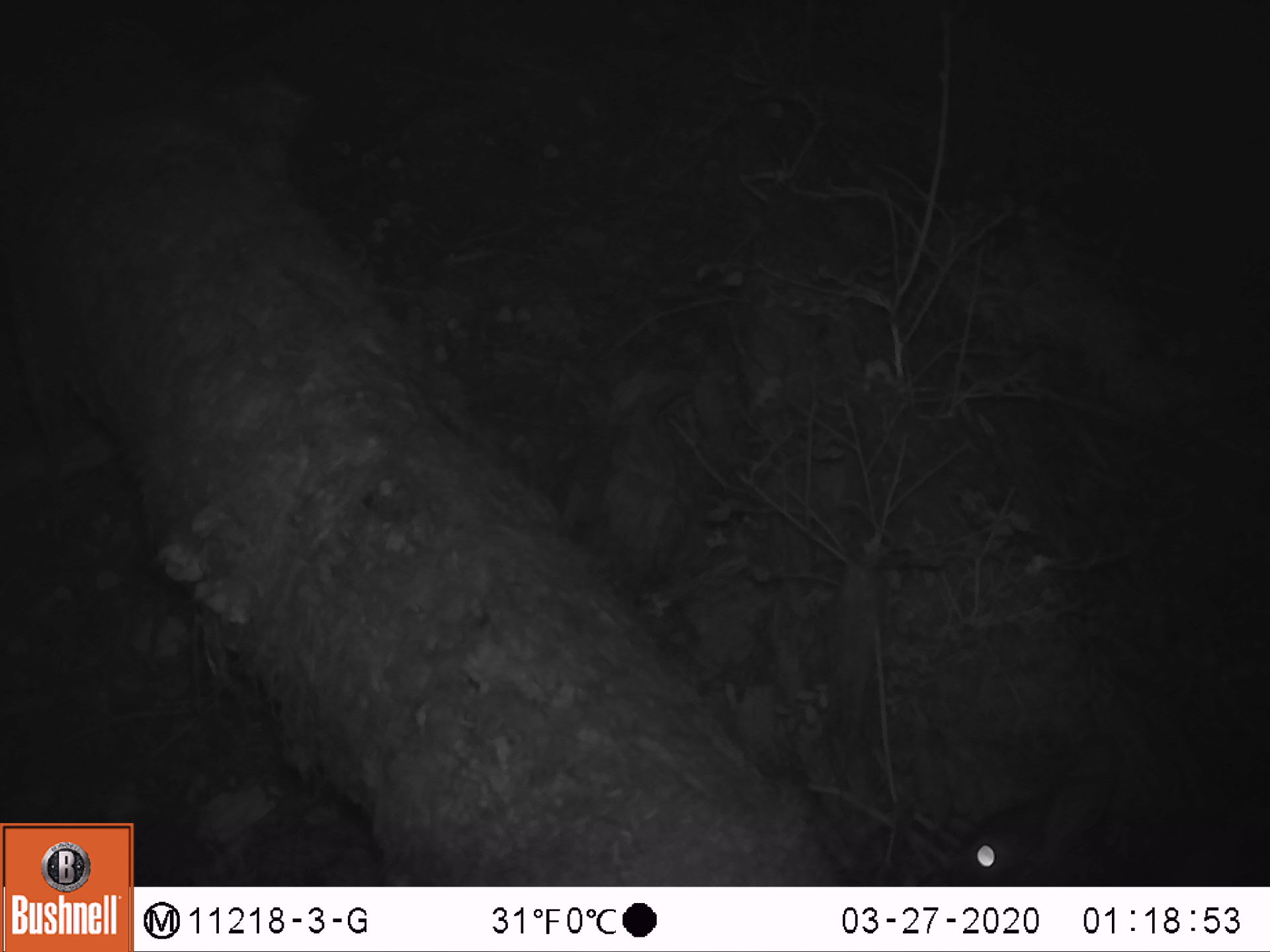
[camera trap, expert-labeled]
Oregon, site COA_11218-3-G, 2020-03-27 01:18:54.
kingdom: Animalia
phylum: Chordata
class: Mammalia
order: Lagomorpha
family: Leporidae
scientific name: Leporidae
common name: hares and rabbits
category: leporidae family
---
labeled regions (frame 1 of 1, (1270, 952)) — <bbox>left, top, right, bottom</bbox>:
leporidae family: <bbox>946, 751, 1259, 881</bbox>